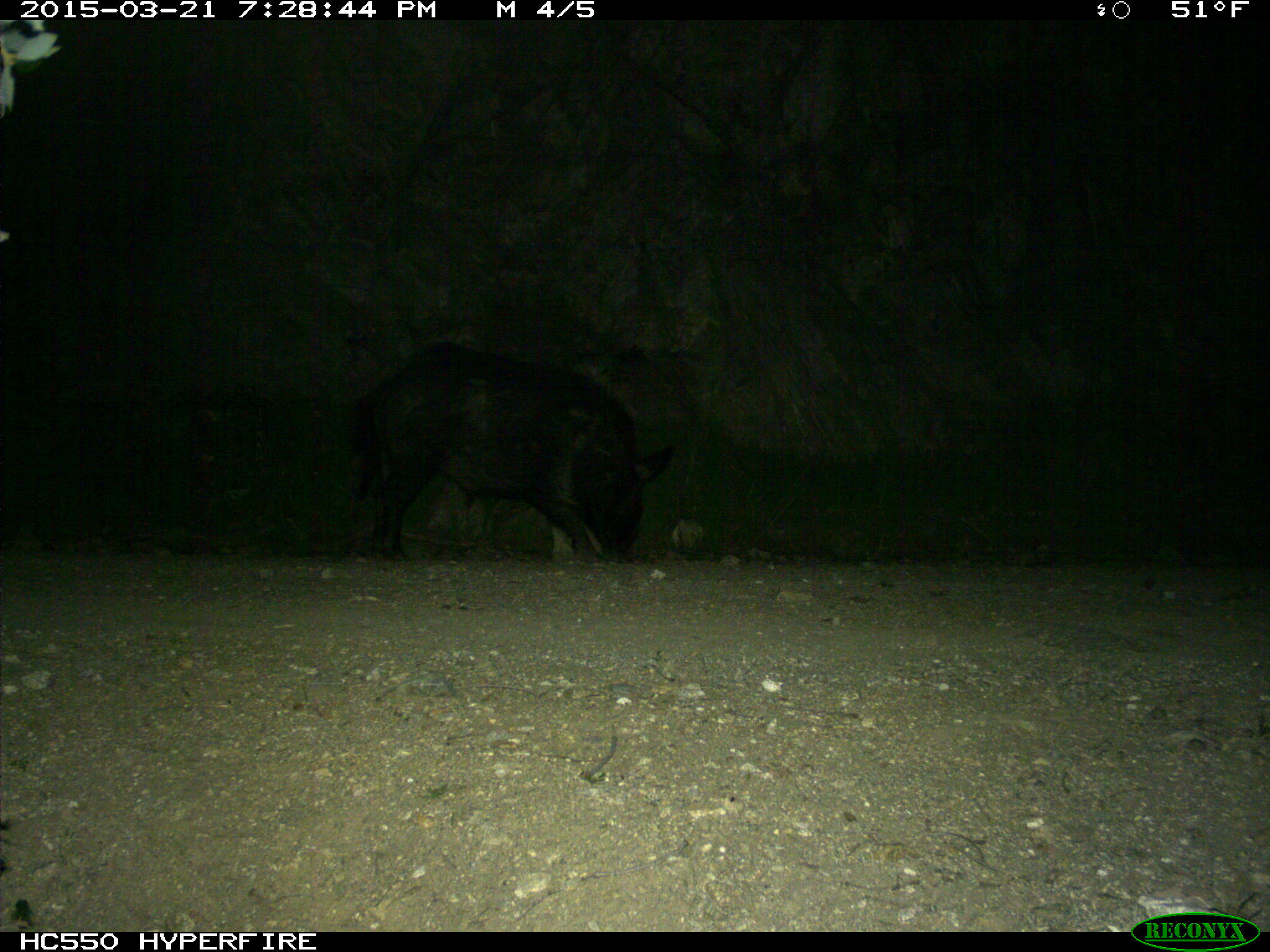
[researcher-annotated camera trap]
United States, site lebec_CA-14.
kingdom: Animalia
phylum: Chordata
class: Mammalia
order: Artiodactyla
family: Suidae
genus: Sus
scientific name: Sus scrofa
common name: wild boar